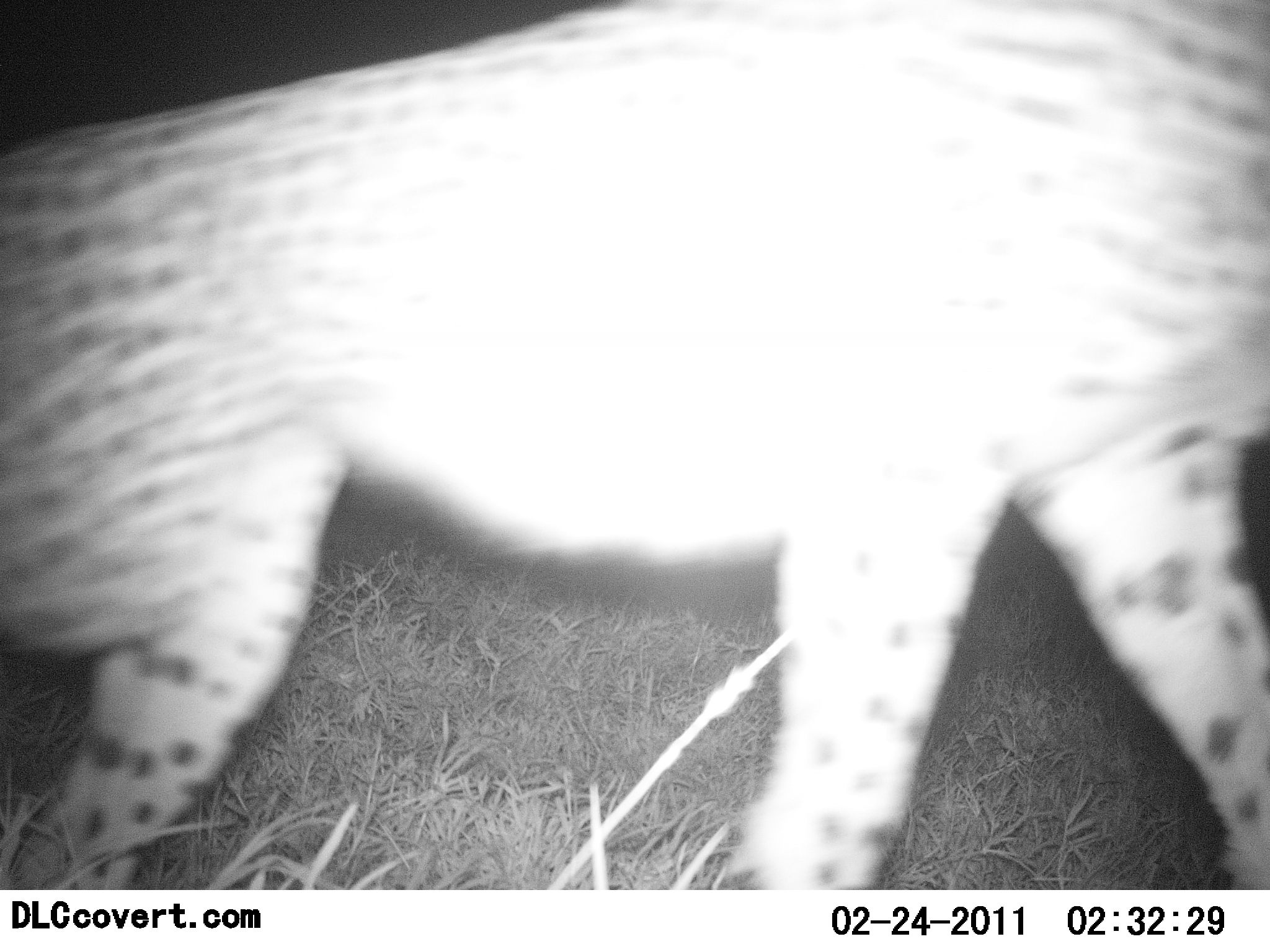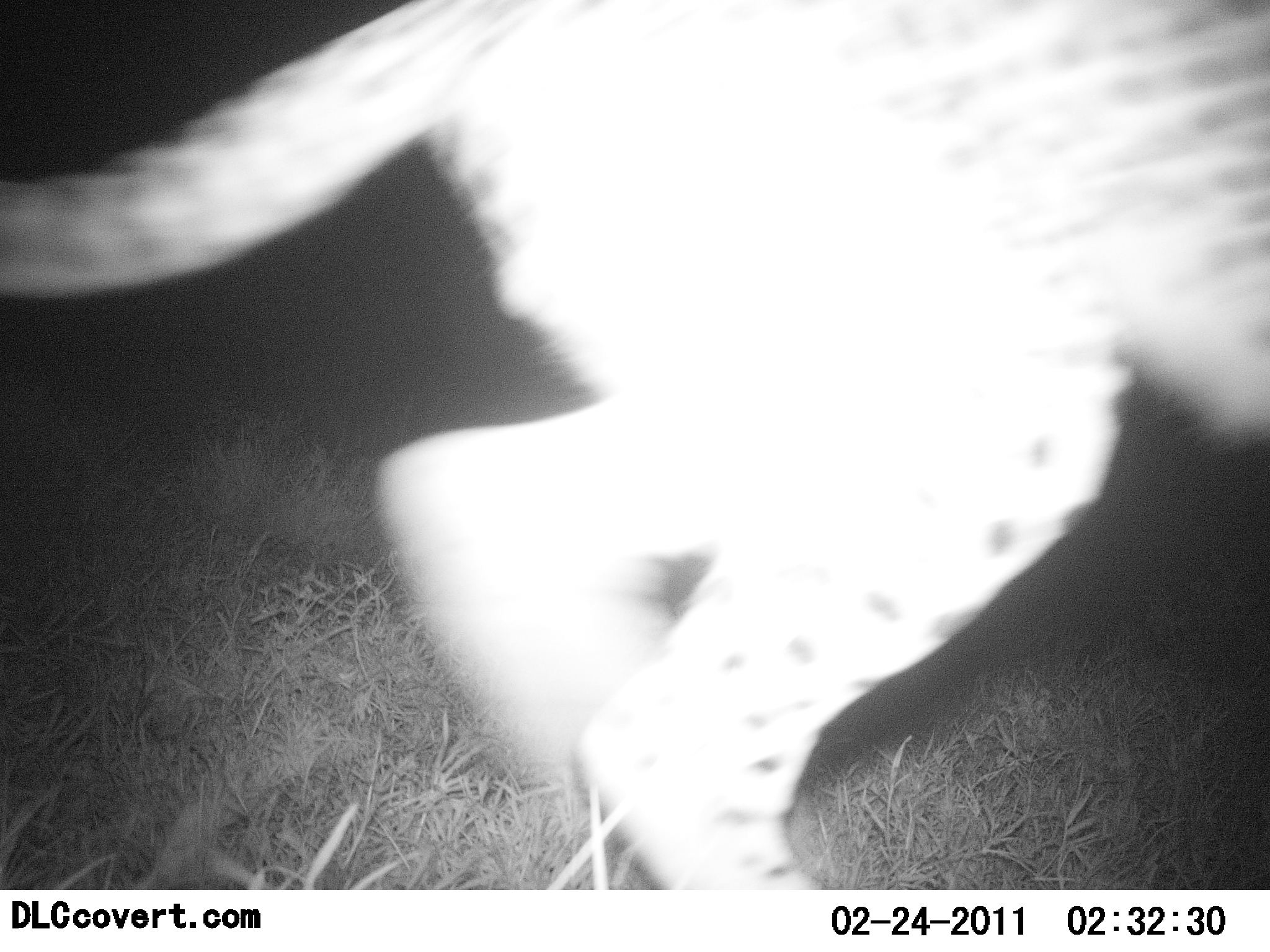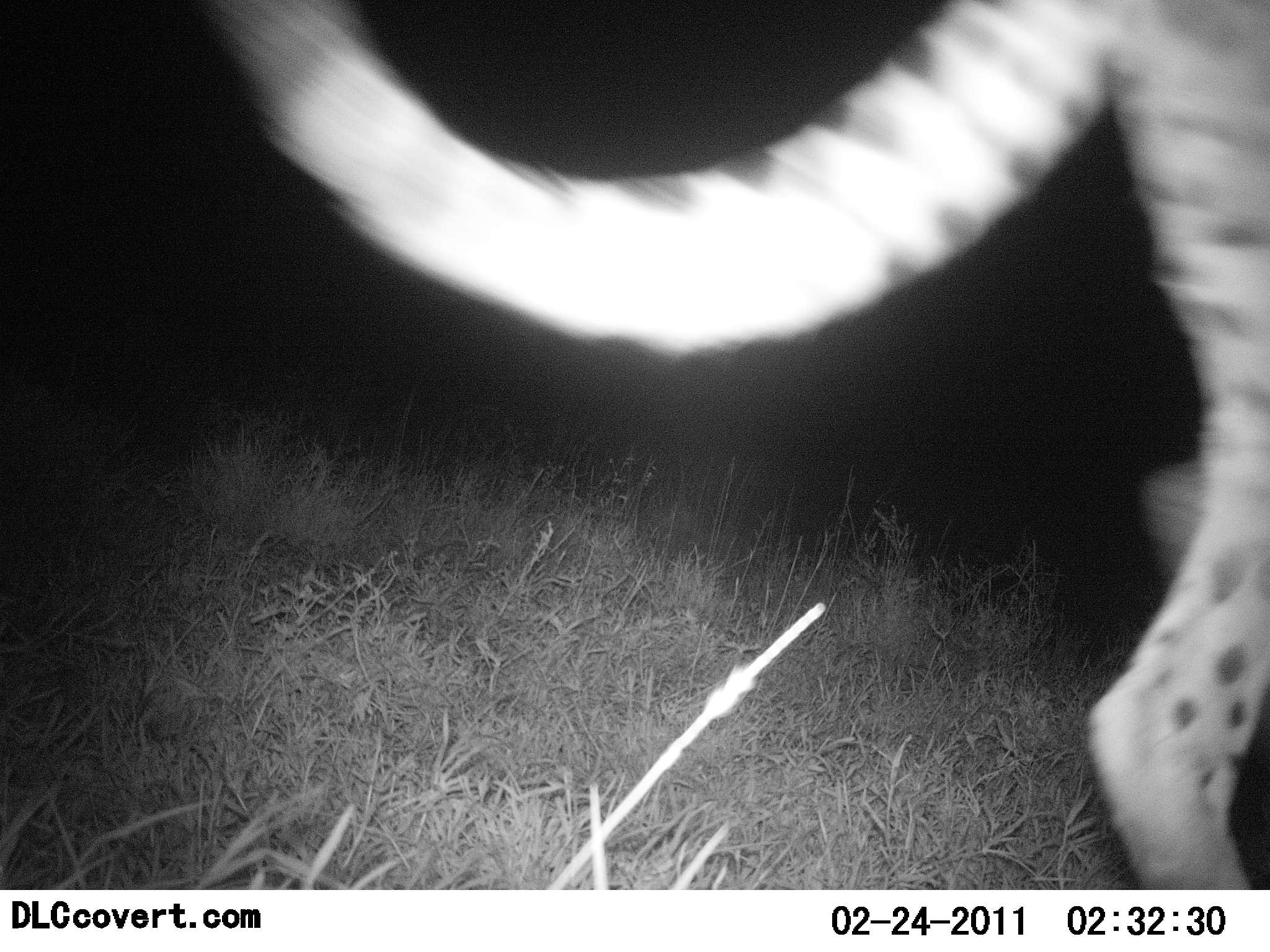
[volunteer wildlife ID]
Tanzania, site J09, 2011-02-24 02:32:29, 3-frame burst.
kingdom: Animalia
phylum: Chordata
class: Mammalia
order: Carnivora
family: Felidae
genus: Acinonyx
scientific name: Acinonyx jubatus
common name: cheetah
Cheetah (Acinonyx jubatus), count 1. Behavior (volunteer vote fractions): standing 0%, resting 0%, moving 100%, interacting 7%. Young present (vote fraction): 0%. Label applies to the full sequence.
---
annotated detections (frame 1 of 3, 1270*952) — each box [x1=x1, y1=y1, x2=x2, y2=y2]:
animal: [x1=0, y1=0, x2=1268, y2=890]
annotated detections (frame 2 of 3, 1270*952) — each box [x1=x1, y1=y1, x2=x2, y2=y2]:
animal: [x1=0, y1=0, x2=1269, y2=889]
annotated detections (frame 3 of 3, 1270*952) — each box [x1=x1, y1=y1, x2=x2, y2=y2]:
animal: [x1=228, y1=0, x2=1269, y2=889]